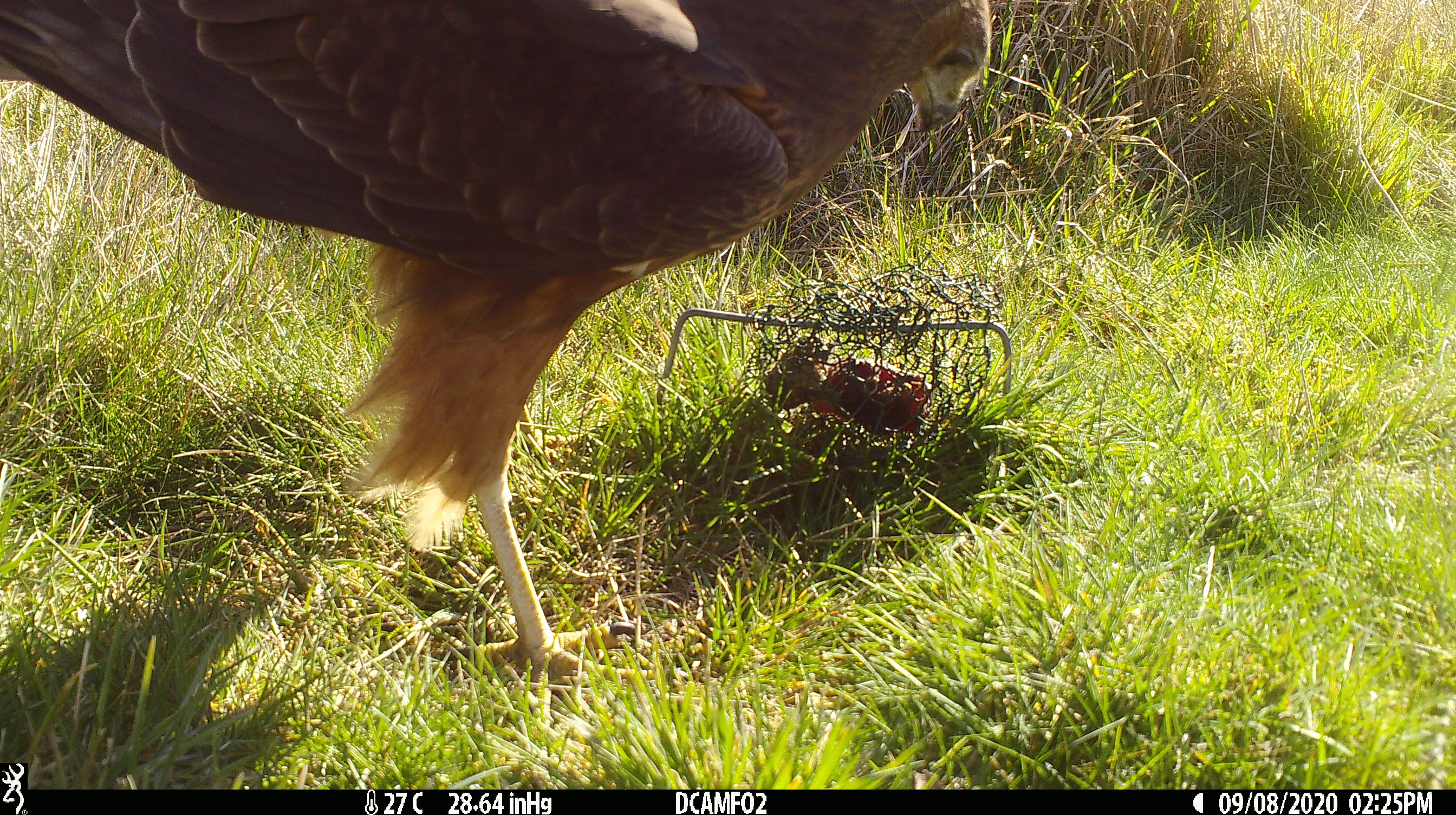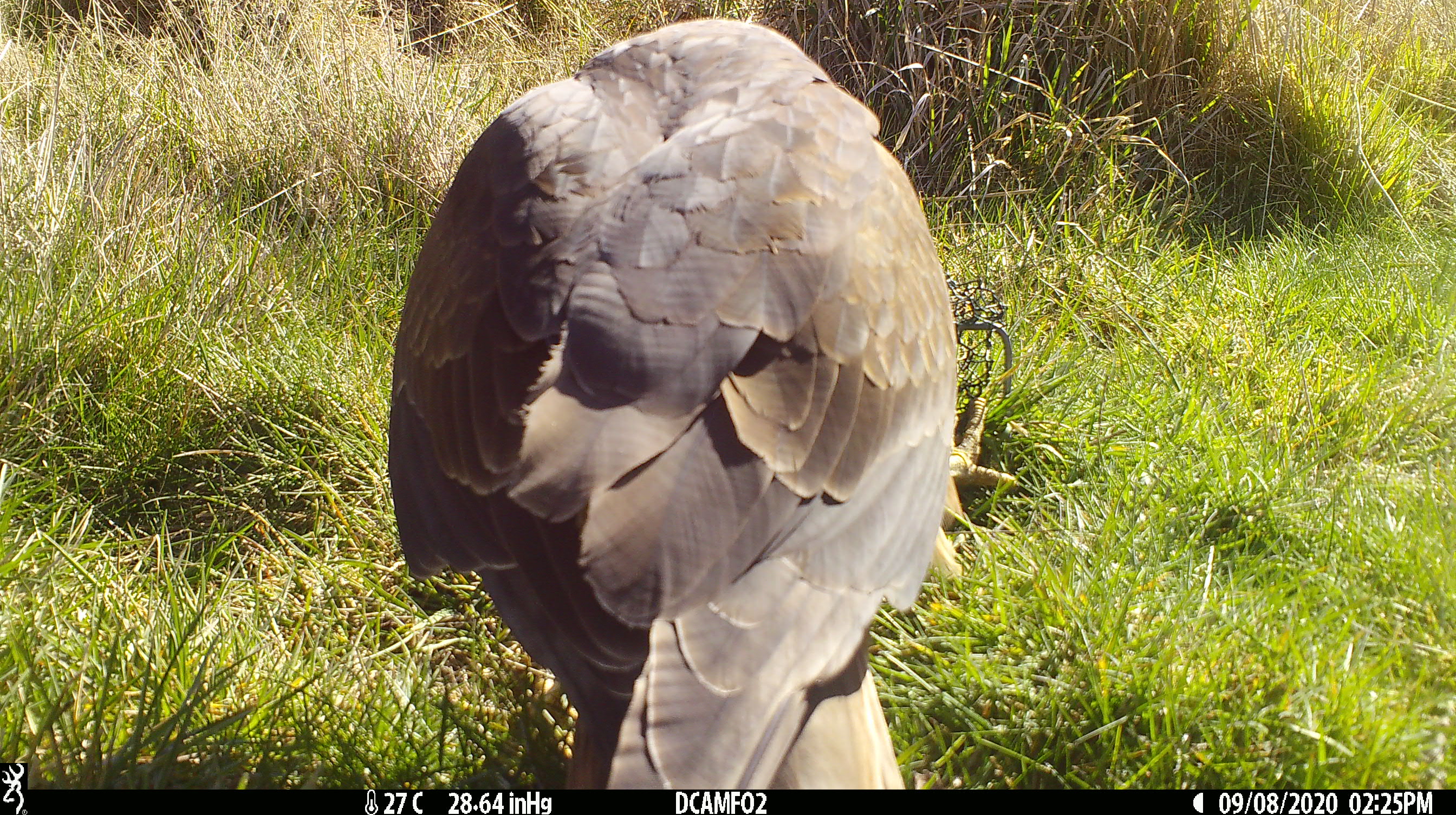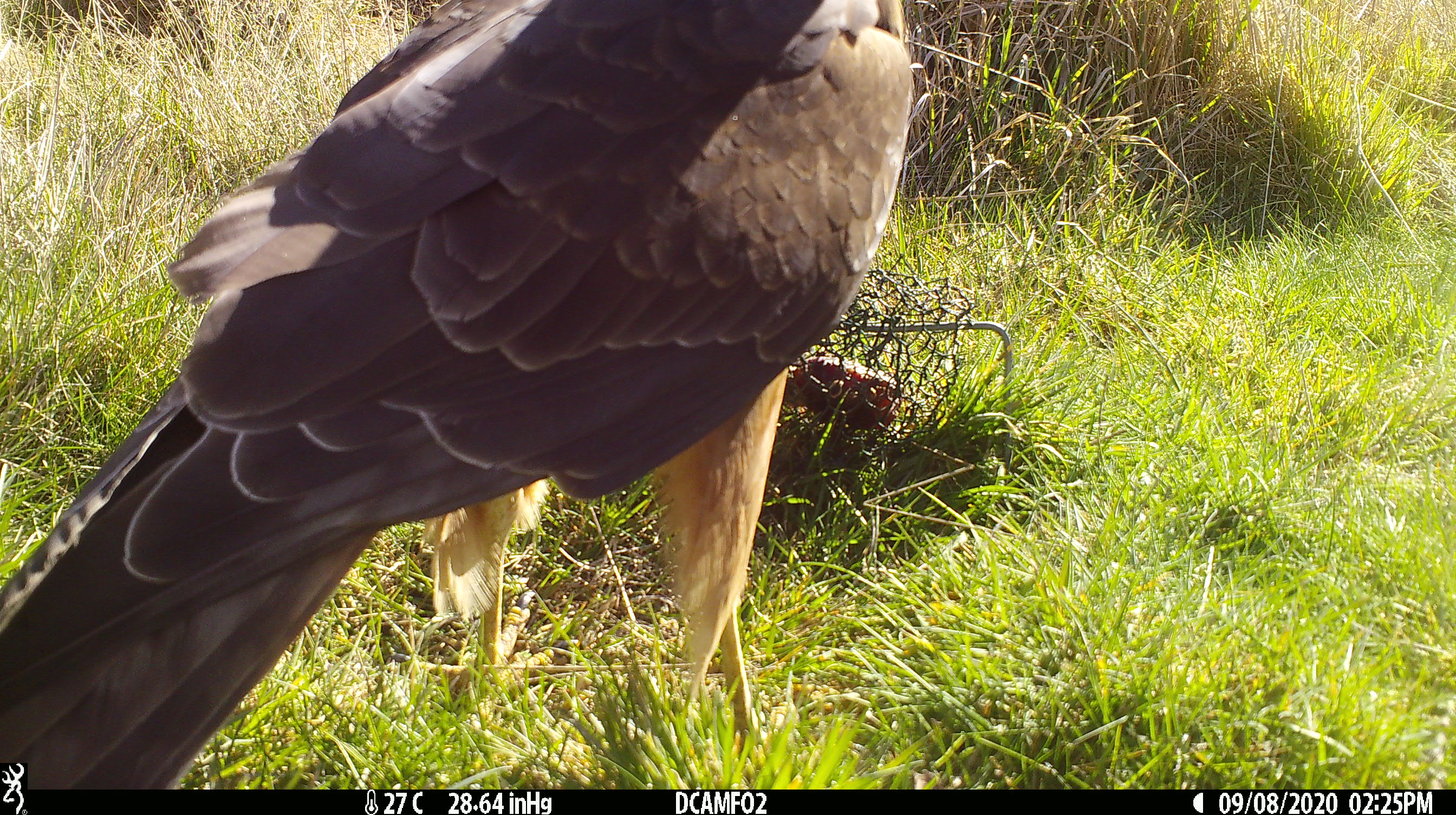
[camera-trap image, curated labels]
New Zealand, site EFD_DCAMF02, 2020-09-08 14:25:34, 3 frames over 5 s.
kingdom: Animalia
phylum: Chordata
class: Aves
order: Accipitriformes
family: Accipitridae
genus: Circus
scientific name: Circus approximans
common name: swamp harrier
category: harrier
Harrier (swamp harrier) (Circus approximans).